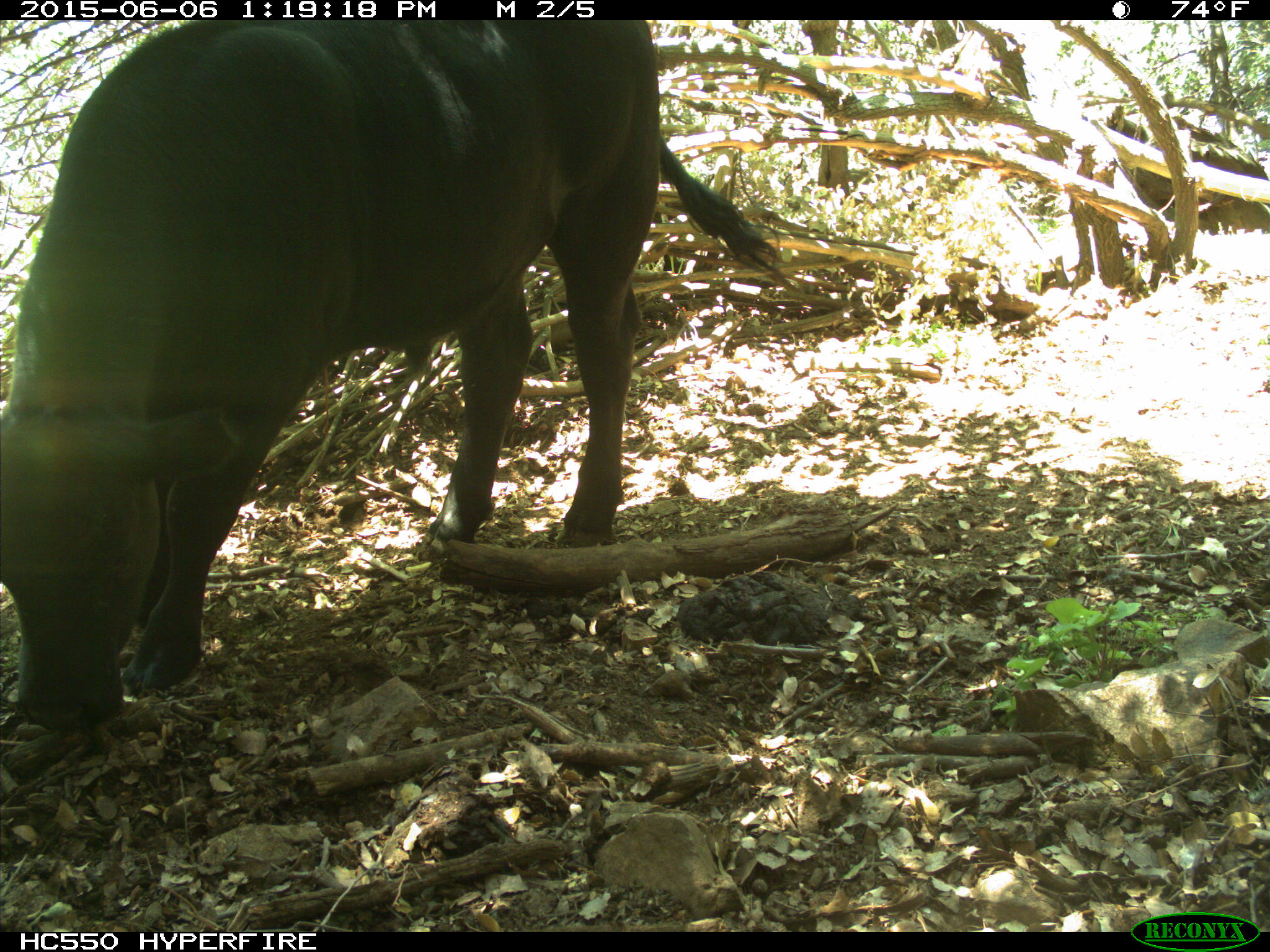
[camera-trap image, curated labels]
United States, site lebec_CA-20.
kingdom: Animalia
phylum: Chordata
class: Mammalia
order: Artiodactyla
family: Bovidae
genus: Bos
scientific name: Bos taurus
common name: domestic cow